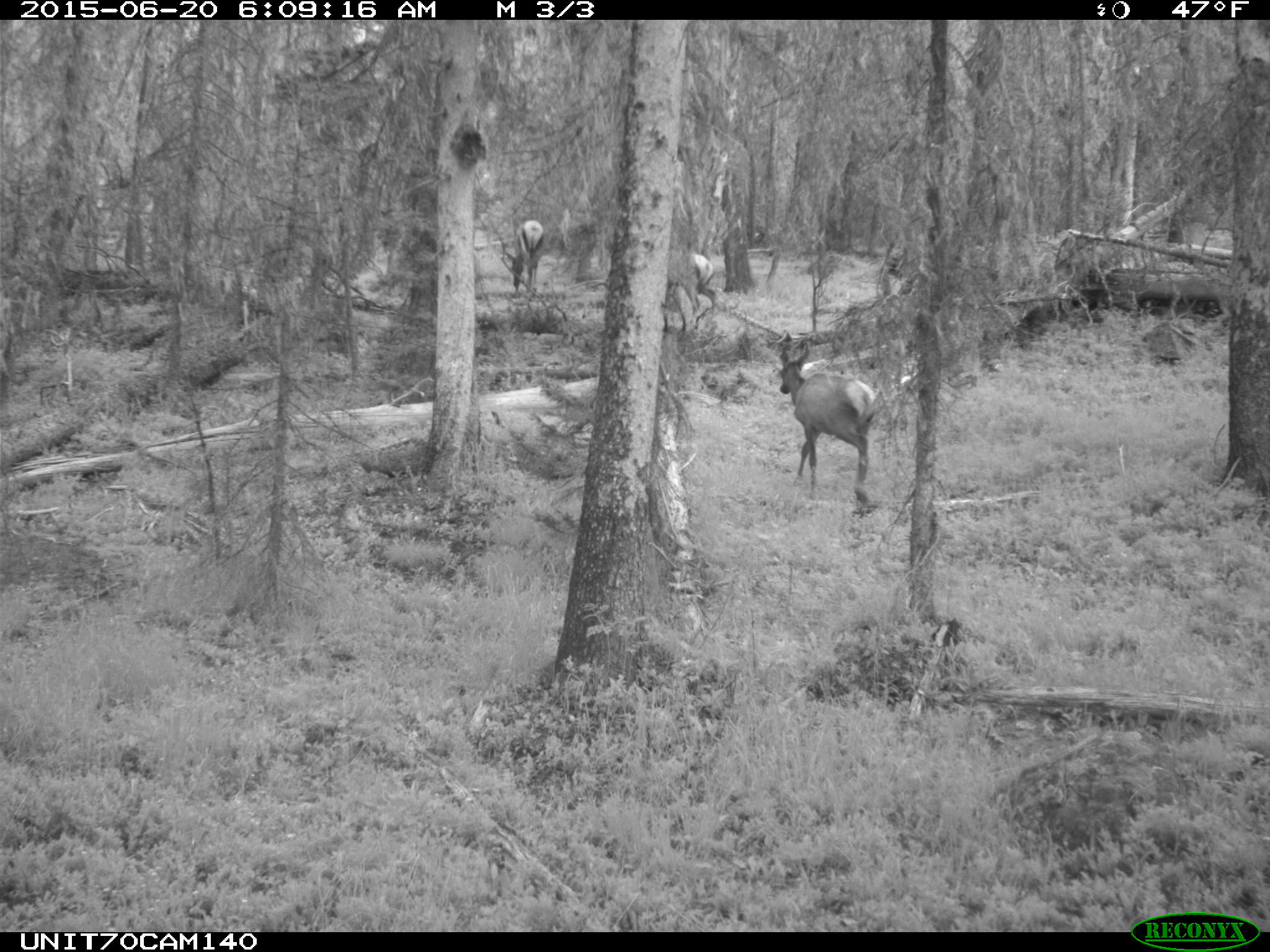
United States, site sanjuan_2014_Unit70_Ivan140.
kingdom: Animalia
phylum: Chordata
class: Mammalia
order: Artiodactyla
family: Cervidae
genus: Cervus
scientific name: Cervus elaphus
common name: red deer